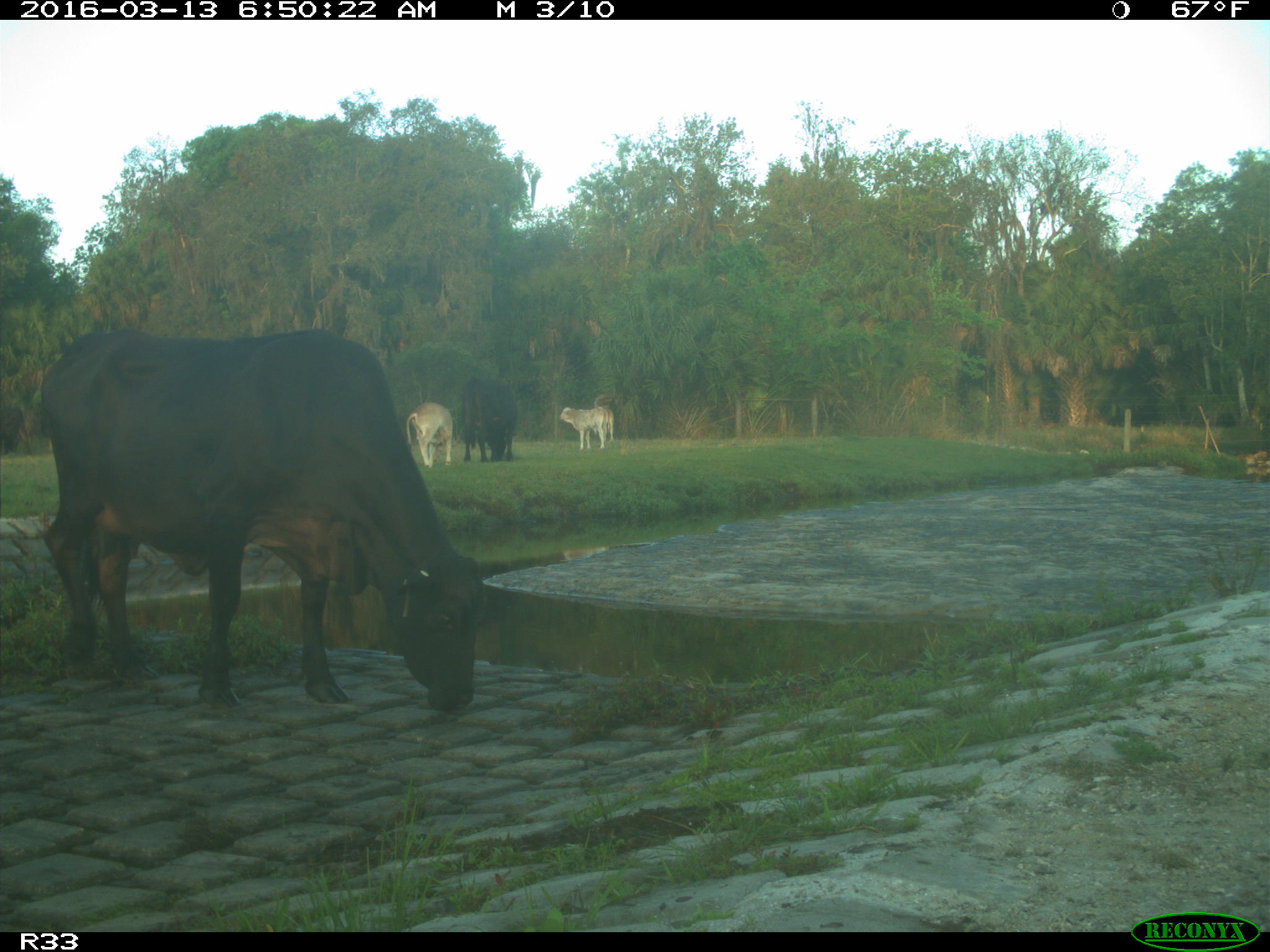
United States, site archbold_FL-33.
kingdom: Animalia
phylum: Chordata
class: Mammalia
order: Artiodactyla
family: Bovidae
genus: Bos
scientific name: Bos taurus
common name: domestic cow